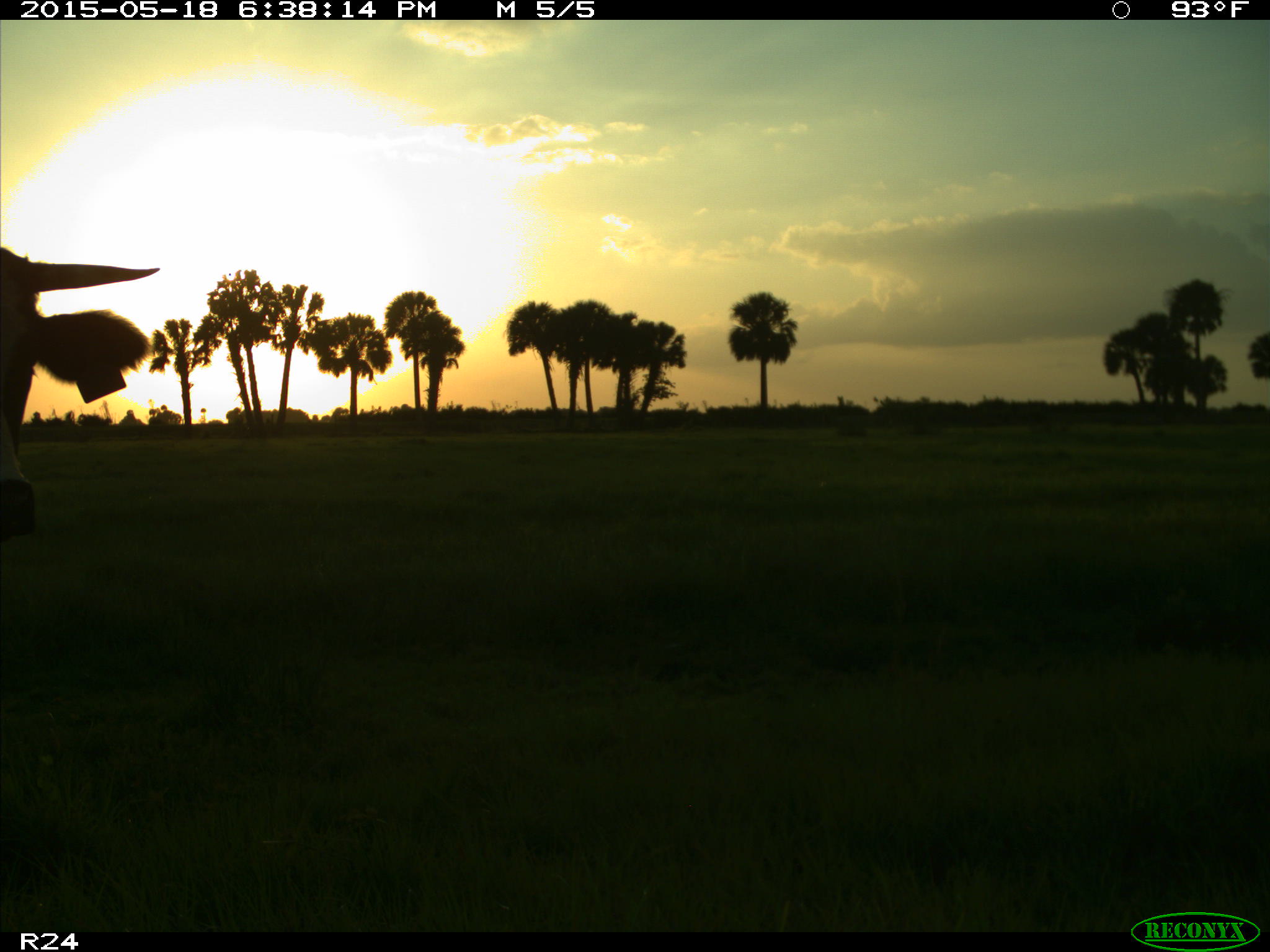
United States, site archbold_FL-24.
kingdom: Animalia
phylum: Chordata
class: Mammalia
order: Artiodactyla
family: Bovidae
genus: Bos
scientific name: Bos taurus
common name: domestic cow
Bos taurus (domestic cow).